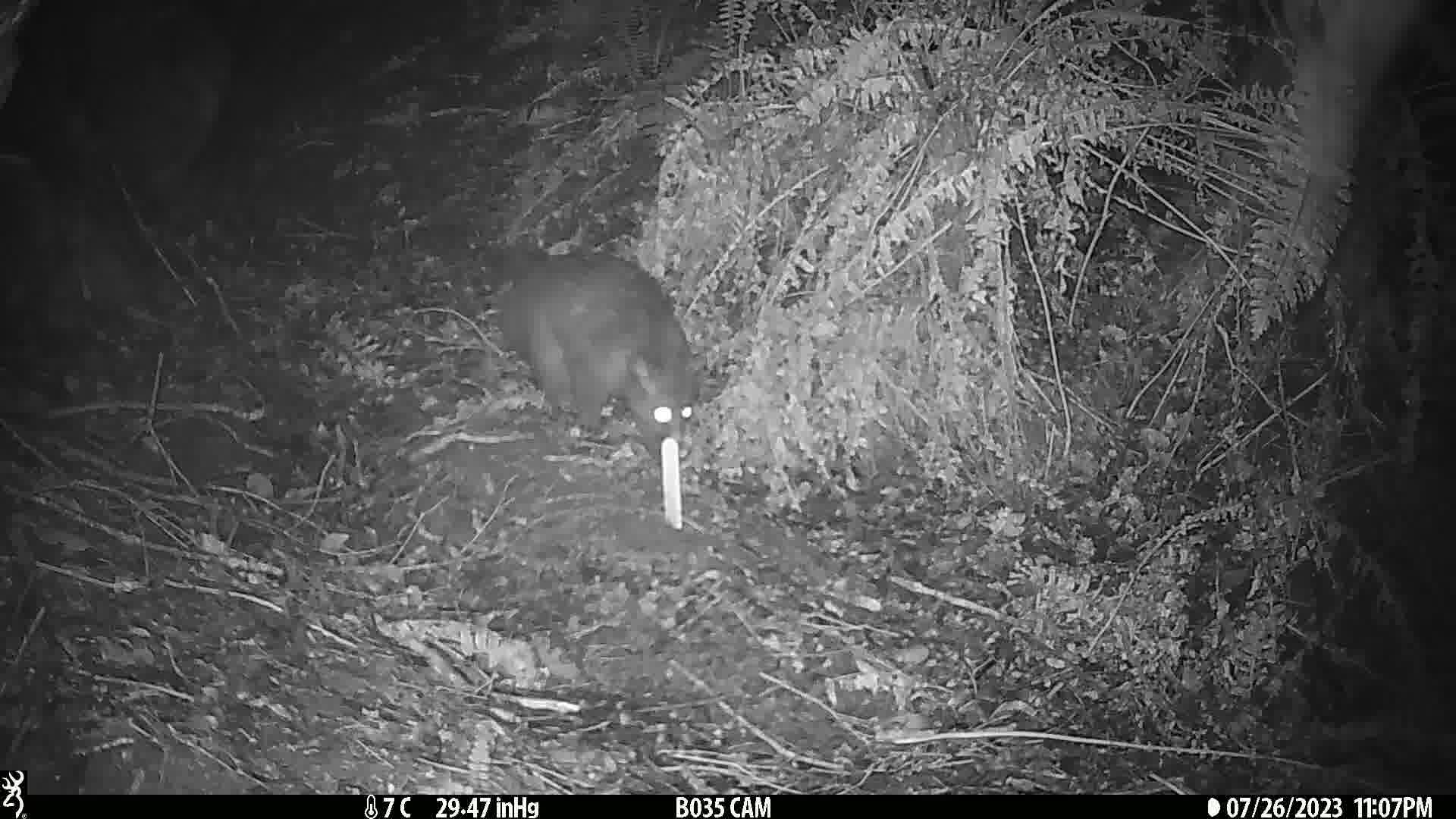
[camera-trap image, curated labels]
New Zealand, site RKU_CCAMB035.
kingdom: Animalia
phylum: Chordata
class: Mammalia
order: Diprotodontia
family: Phalangeridae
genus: Trichosurus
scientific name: Trichosurus vulpecula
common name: common brushtail possum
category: possum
Possum (common brushtail possum) (Trichosurus vulpecula).